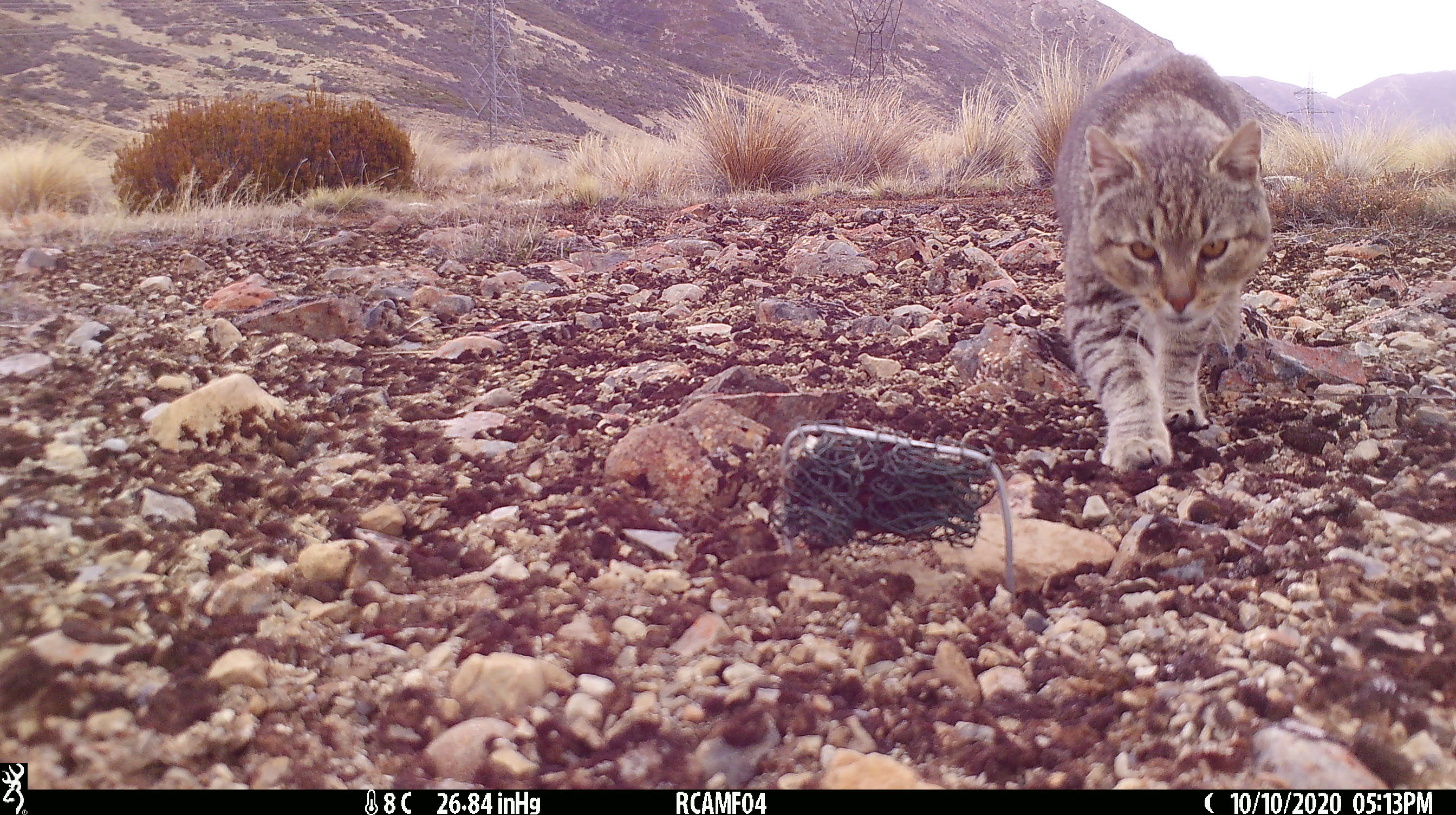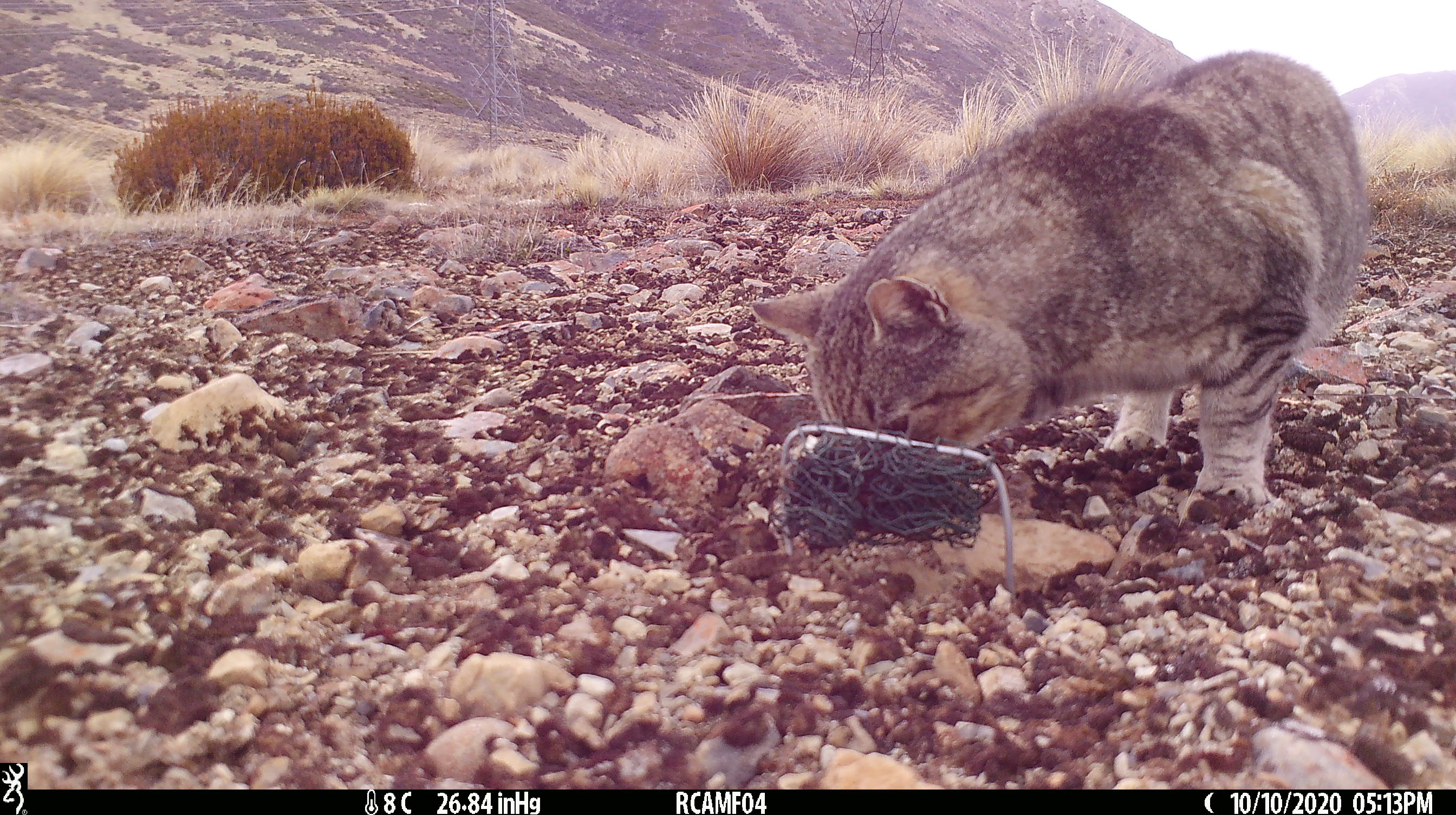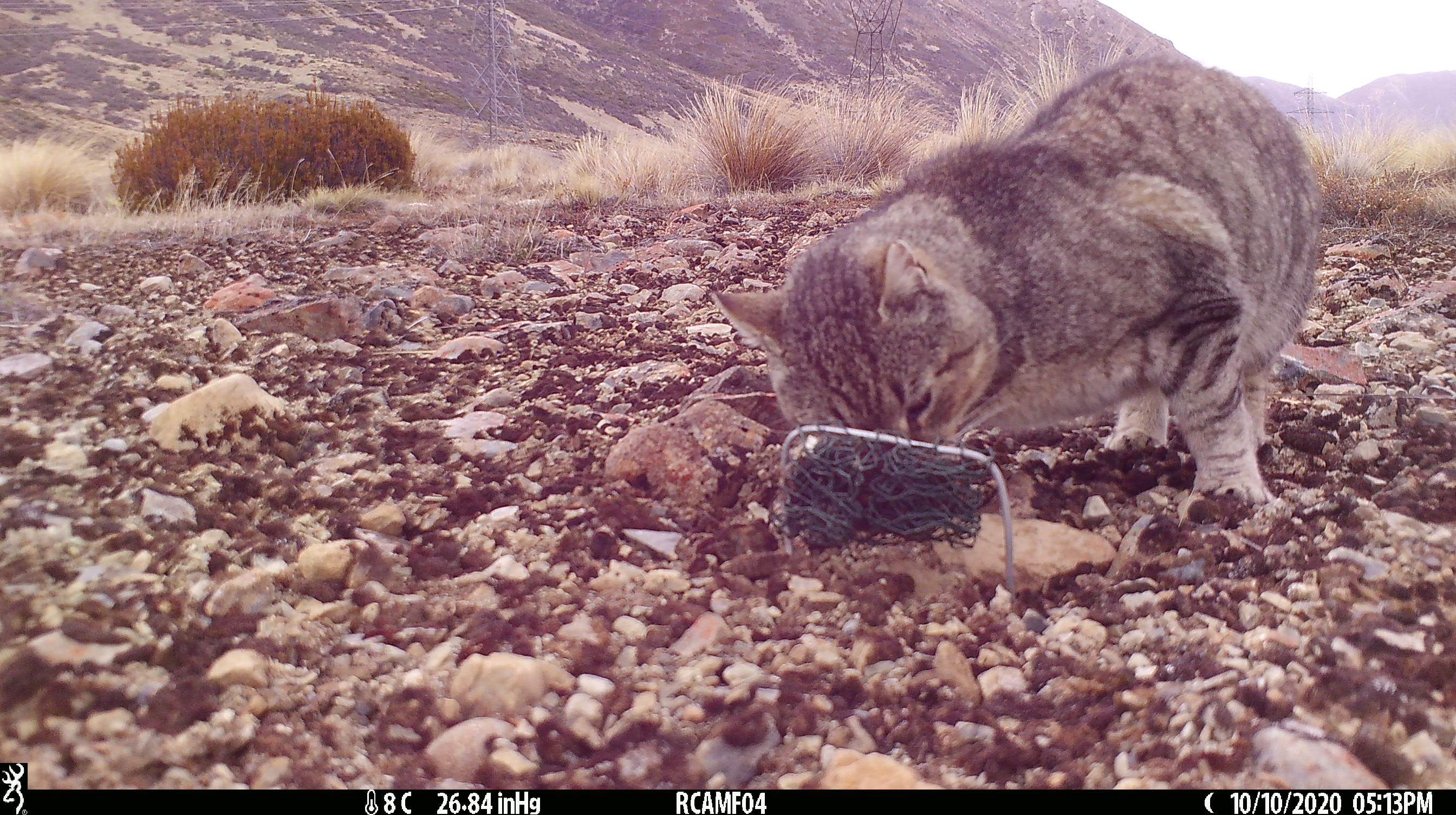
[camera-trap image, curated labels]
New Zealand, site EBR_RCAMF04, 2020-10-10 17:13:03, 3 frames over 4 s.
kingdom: Animalia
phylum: Chordata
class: Mammalia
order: Carnivora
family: Felidae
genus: Felis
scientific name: Felis catus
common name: domestic cat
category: cat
Cat (domestic cat) (Felis catus).